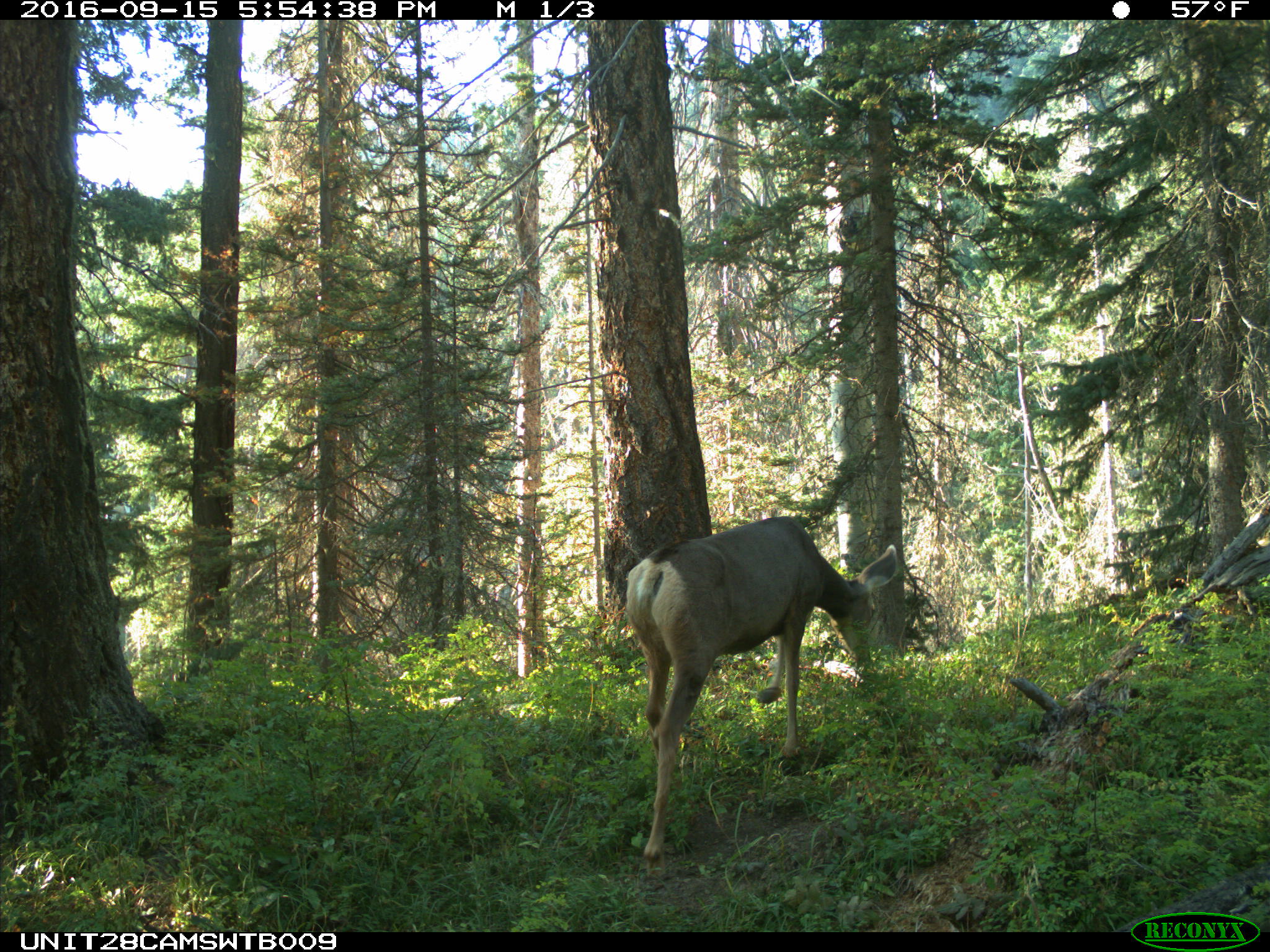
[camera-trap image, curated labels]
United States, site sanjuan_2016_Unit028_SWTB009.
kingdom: Animalia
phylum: Chordata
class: Mammalia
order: Artiodactyla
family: Cervidae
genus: Odocoileus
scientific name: Odocoileus hemionus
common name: mule deer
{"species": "Odocoileus hemionus (mule deer)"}